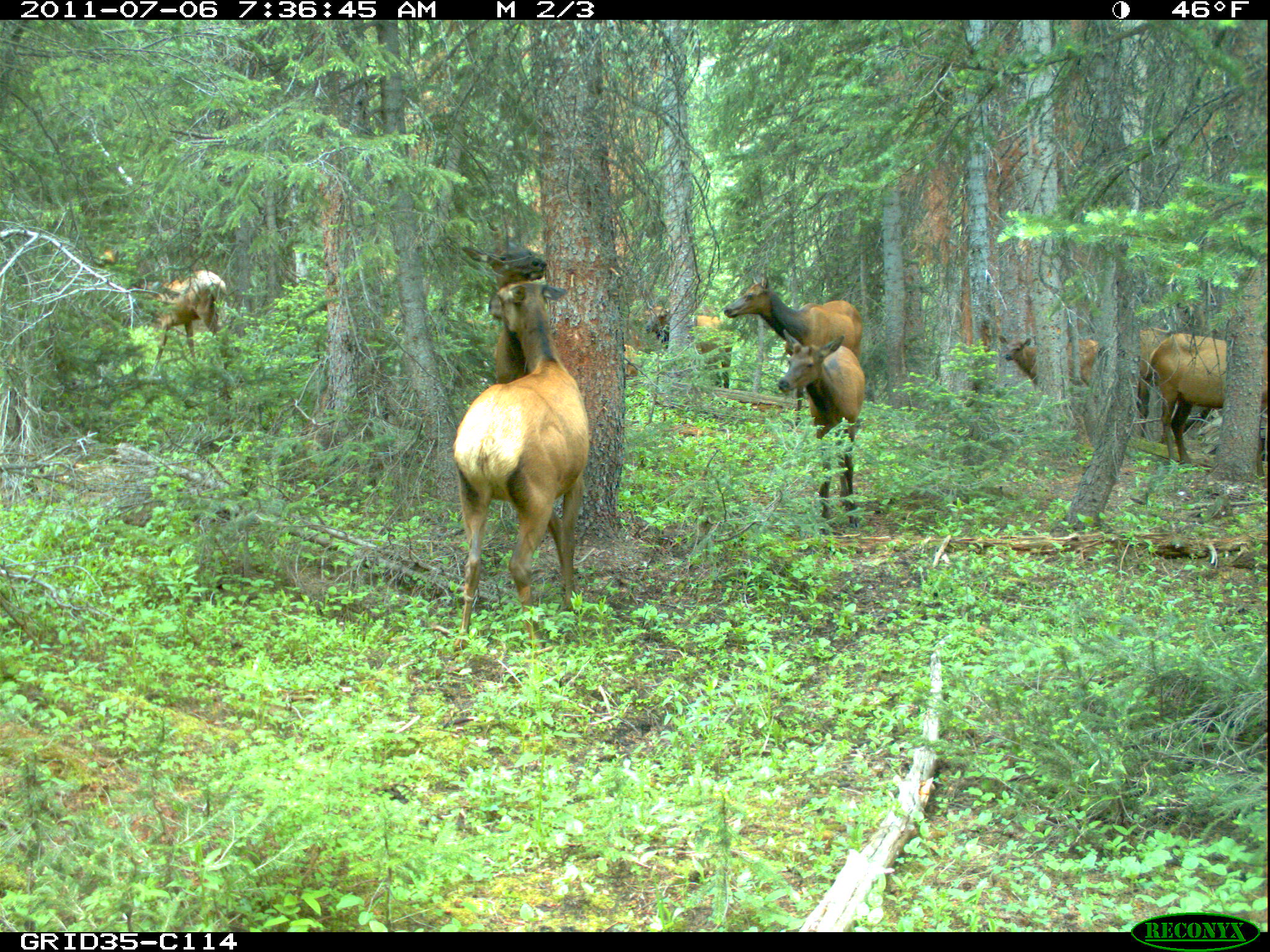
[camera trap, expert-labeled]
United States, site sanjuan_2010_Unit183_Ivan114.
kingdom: Animalia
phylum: Chordata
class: Mammalia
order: Artiodactyla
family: Cervidae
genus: Cervus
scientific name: Cervus elaphus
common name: red deer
Cervus elaphus (red deer).